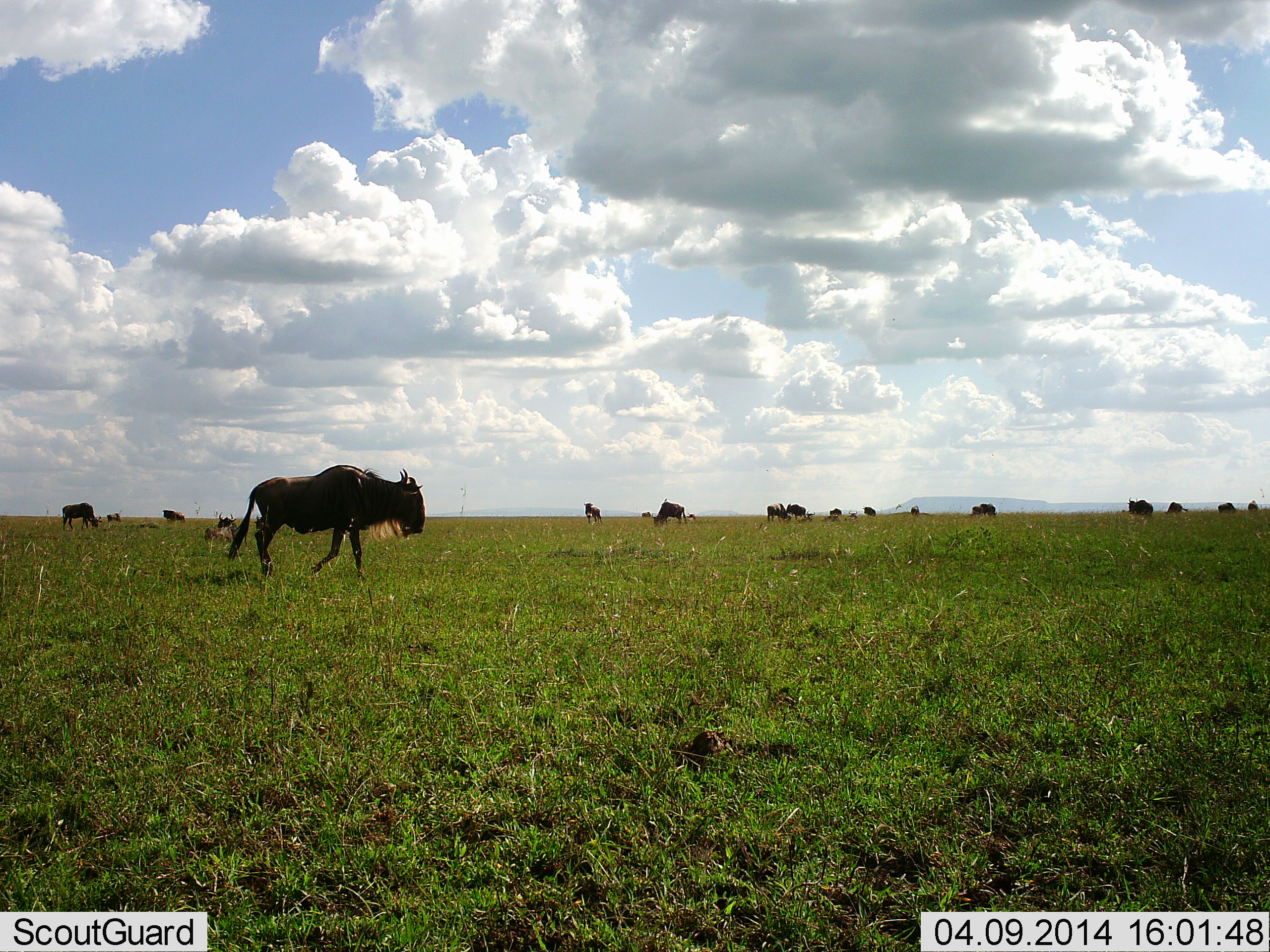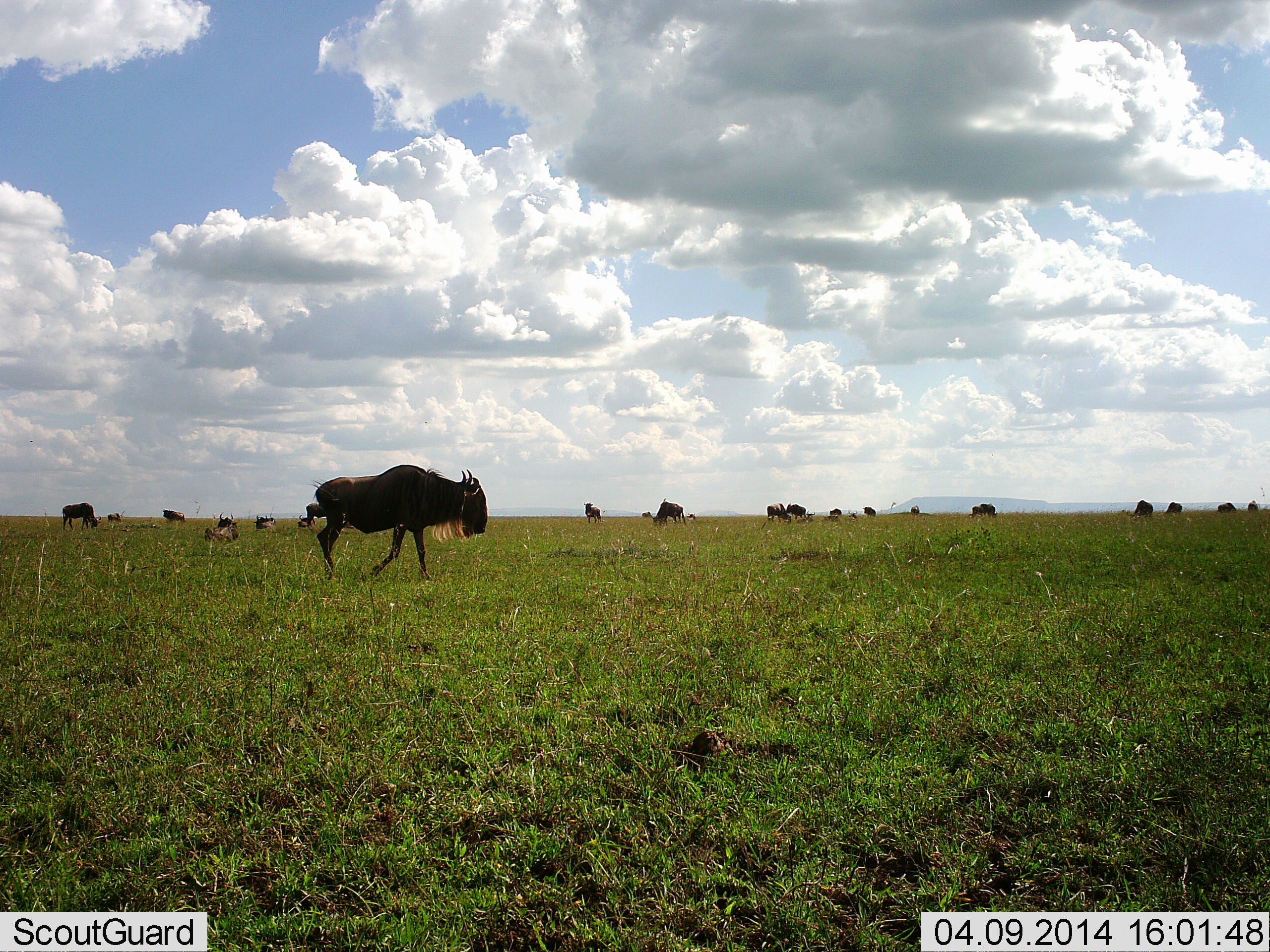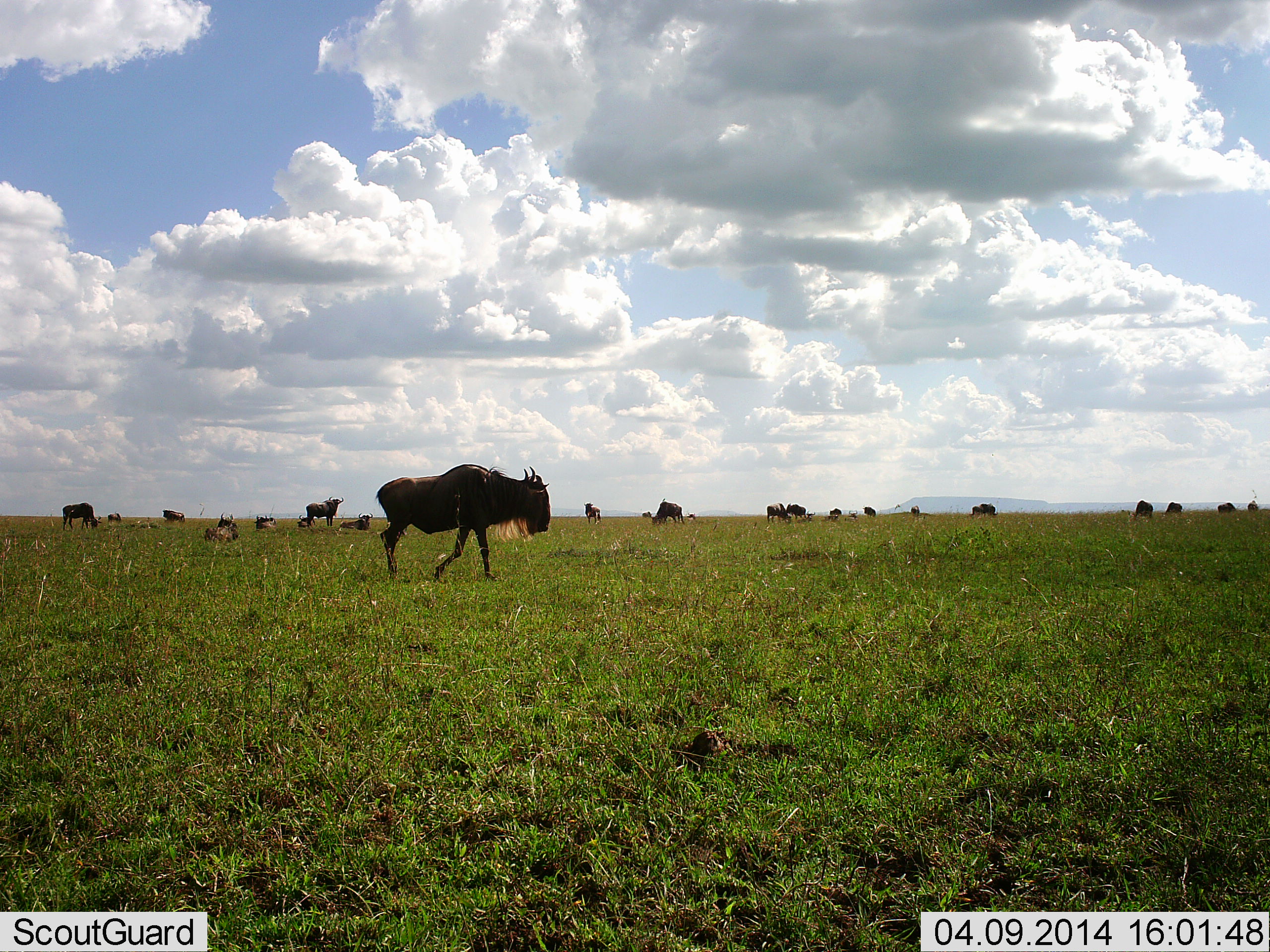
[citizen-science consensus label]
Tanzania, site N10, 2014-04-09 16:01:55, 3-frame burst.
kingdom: Animalia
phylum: Chordata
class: Mammalia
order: Artiodactyla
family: Bovidae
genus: Connochaetes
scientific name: Connochaetes taurinus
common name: blue wildebeest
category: wildebeest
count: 11-50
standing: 20%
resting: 40%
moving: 100%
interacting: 0%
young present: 0%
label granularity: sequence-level